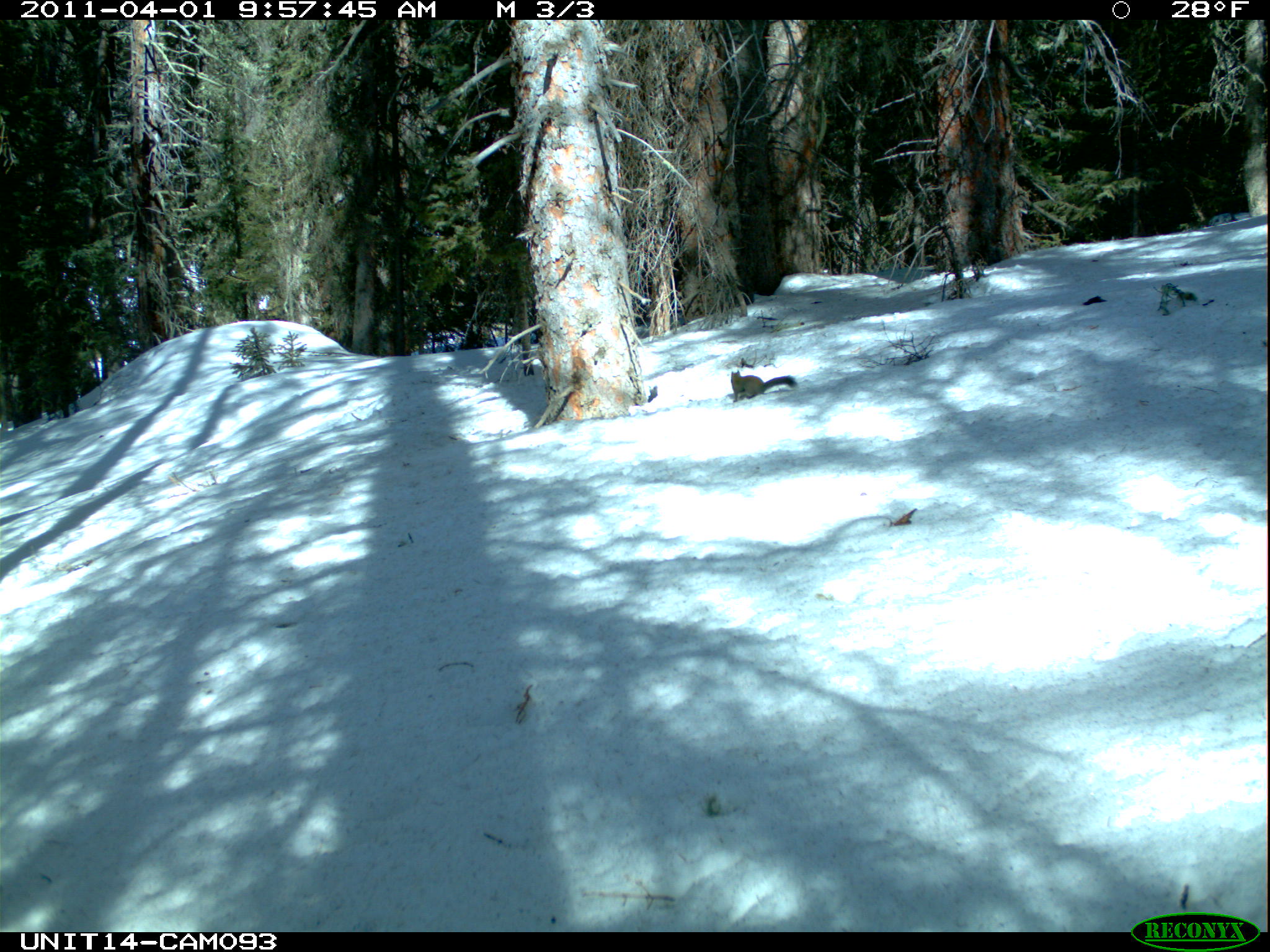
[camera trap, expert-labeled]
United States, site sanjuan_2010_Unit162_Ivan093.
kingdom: Animalia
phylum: Chordata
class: Mammalia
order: Rodentia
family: Sciuridae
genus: Tamiasciurus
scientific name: Tamiasciurus hudsonicus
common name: american red squirrel